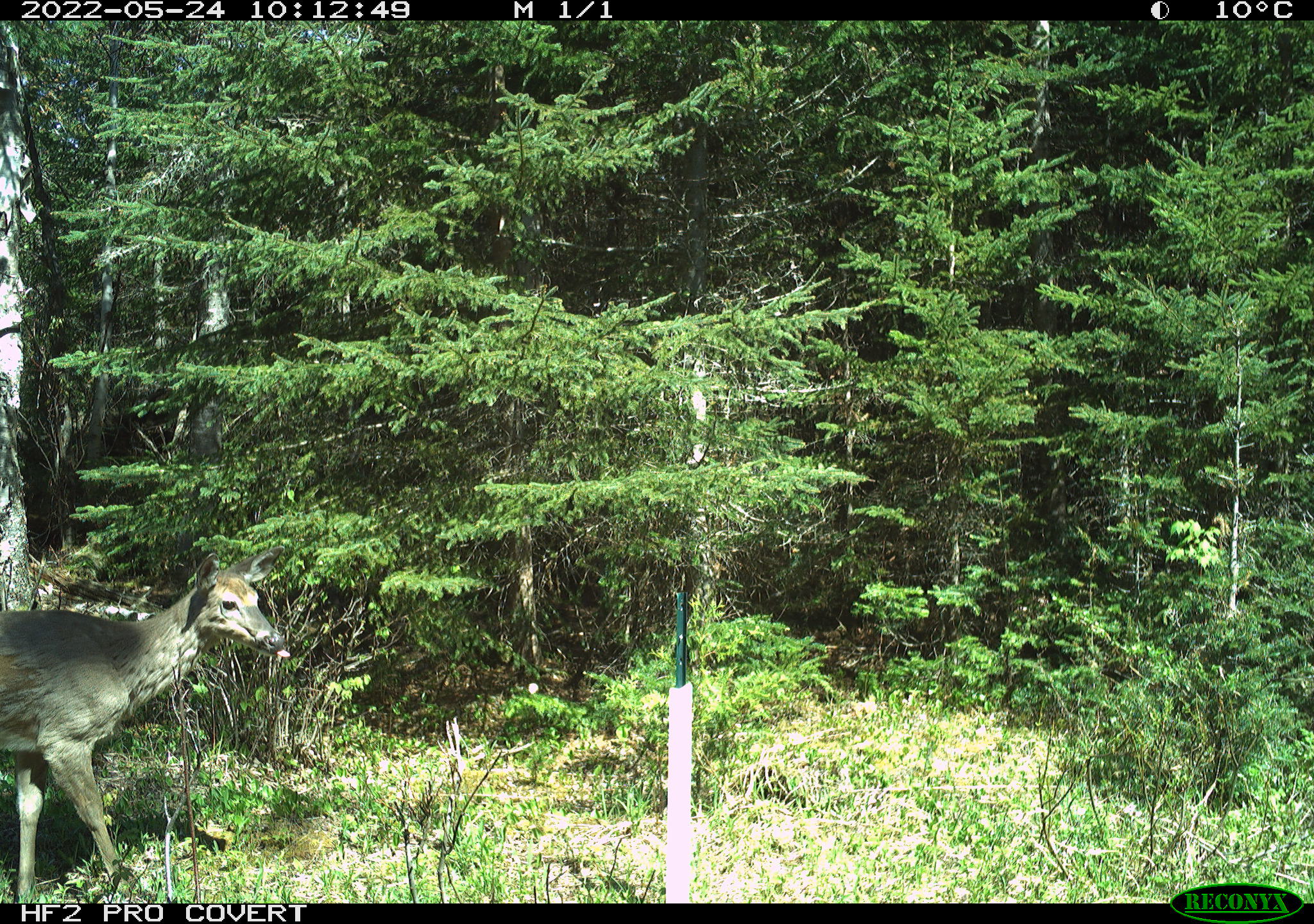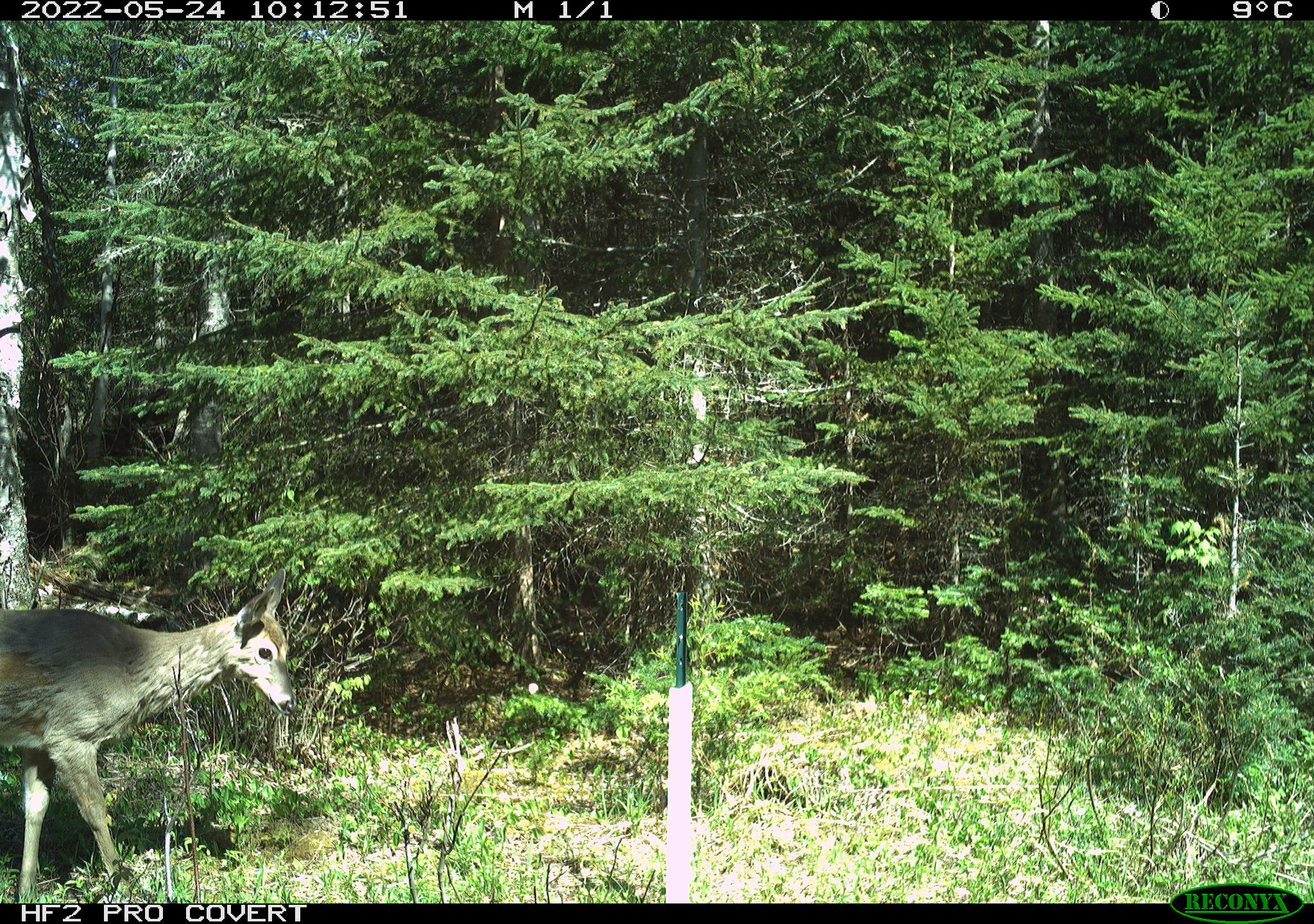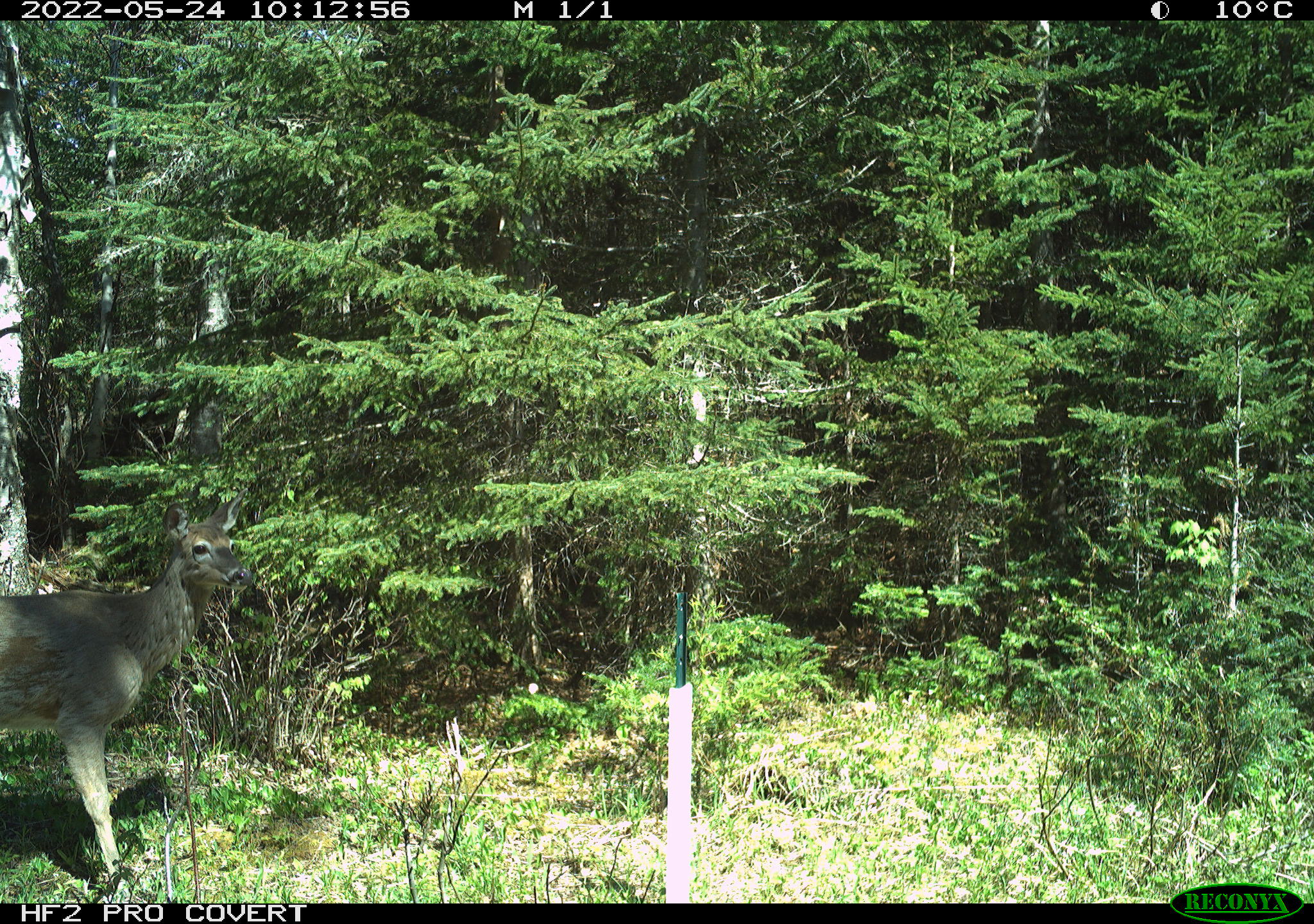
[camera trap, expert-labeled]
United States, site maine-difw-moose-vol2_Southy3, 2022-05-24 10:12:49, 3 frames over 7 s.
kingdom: Animalia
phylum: Chordata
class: Mammalia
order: Artiodactyla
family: Cervidae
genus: Odocoileus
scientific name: Odocoileus virginianus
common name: white-tailed deer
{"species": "white-tailed deer (Odocoileus virginianus)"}